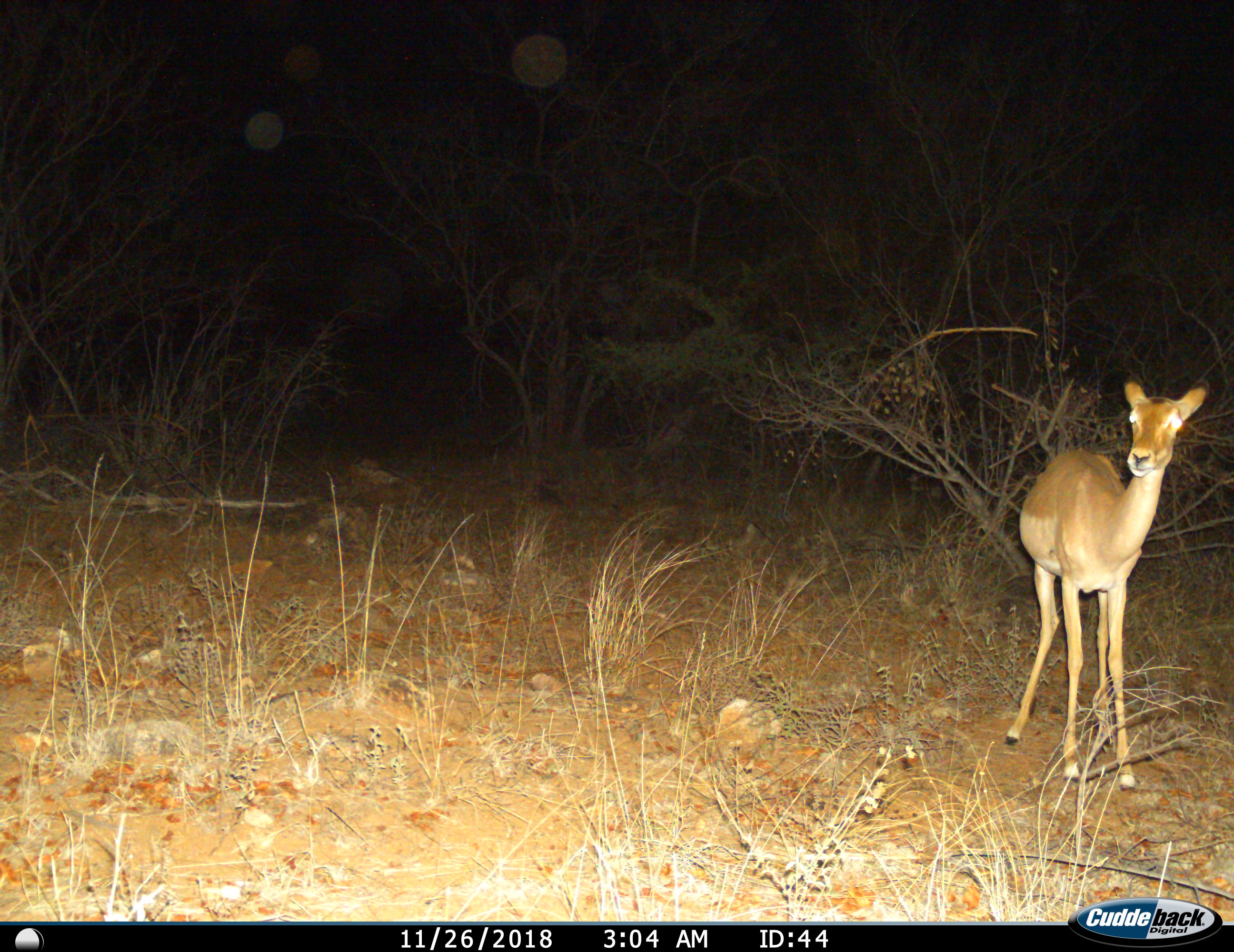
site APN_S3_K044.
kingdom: Animalia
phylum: Chordata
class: Mammalia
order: Artiodactyla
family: Bovidae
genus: Aepyceros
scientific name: Aepyceros melampus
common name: impala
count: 1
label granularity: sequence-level